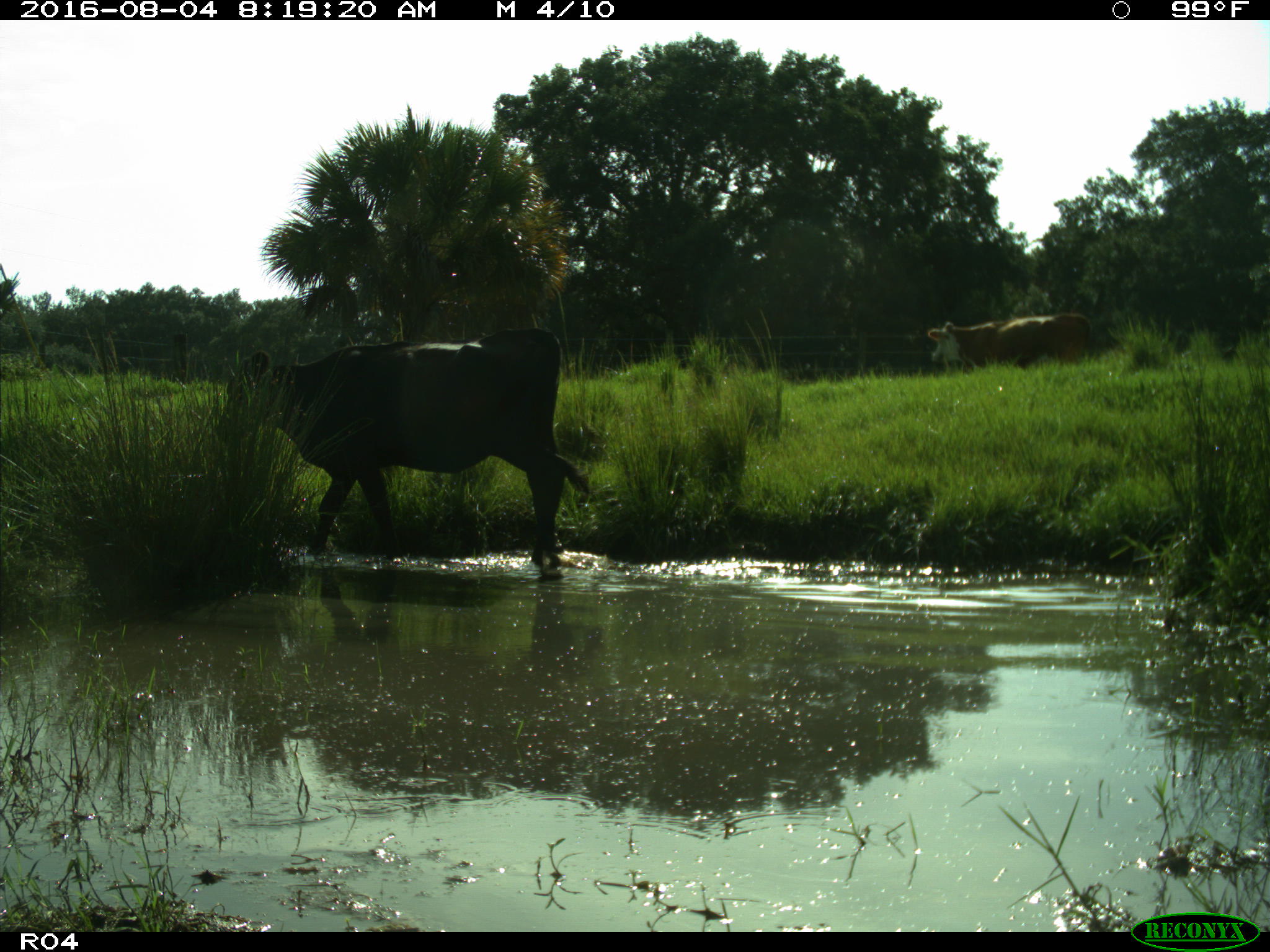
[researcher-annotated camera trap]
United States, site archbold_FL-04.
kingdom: Animalia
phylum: Chordata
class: Mammalia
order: Artiodactyla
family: Bovidae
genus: Bos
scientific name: Bos taurus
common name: domestic cow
Bos taurus (domestic cow).